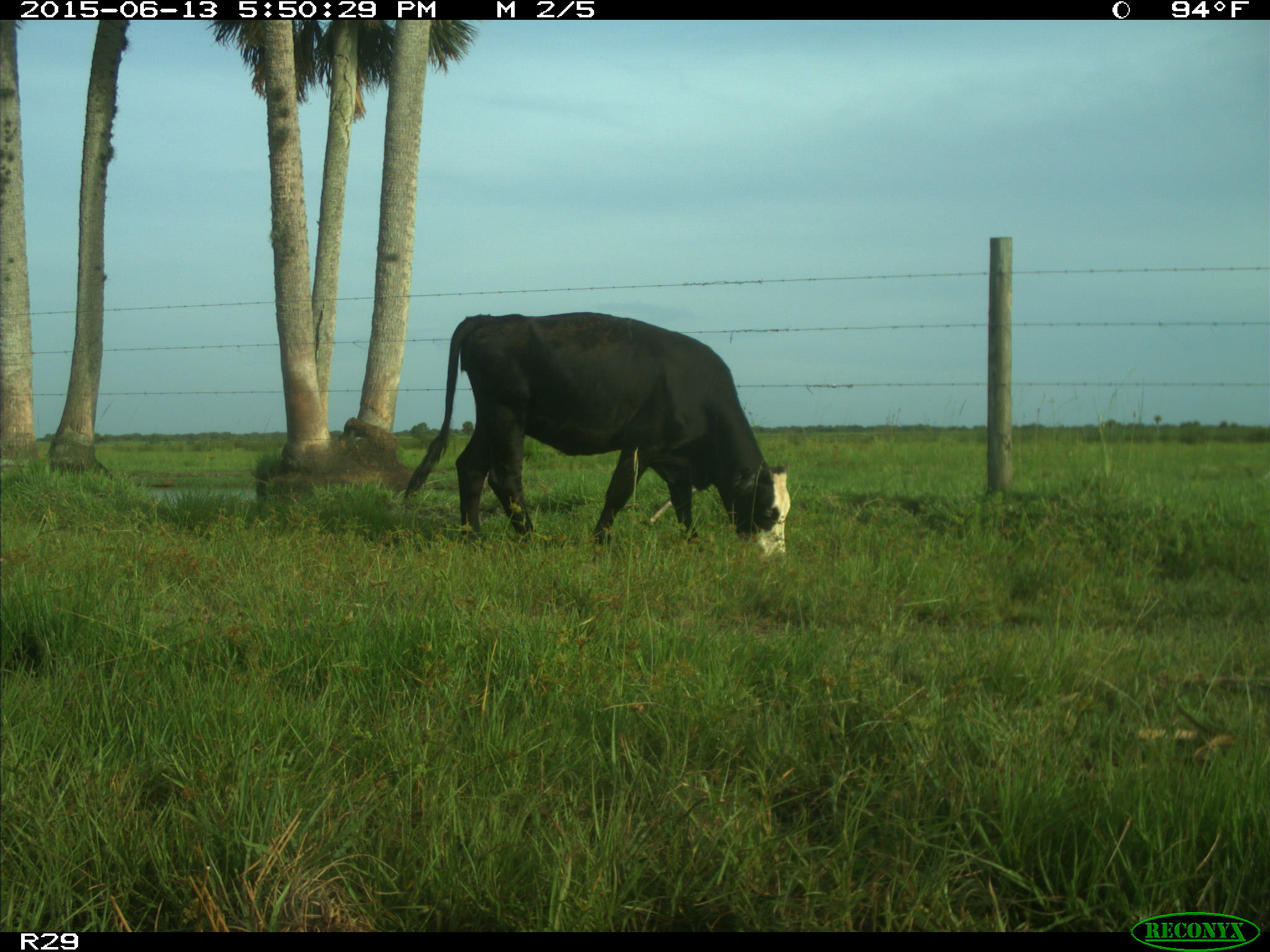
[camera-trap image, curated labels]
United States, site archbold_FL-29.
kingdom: Animalia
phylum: Chordata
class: Mammalia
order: Artiodactyla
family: Bovidae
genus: Bos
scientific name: Bos taurus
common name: domestic cow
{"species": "Bos taurus (domestic cow)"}